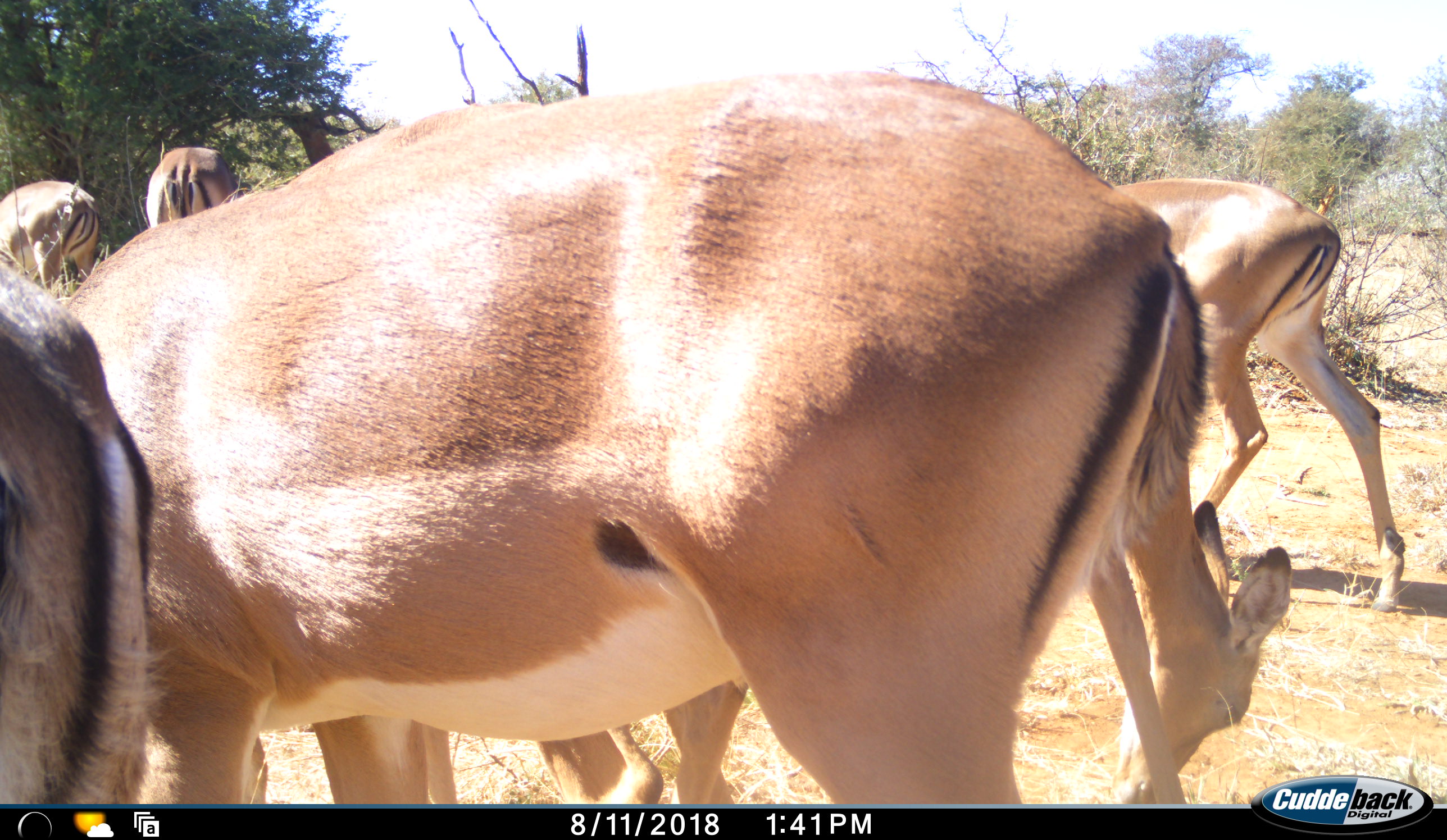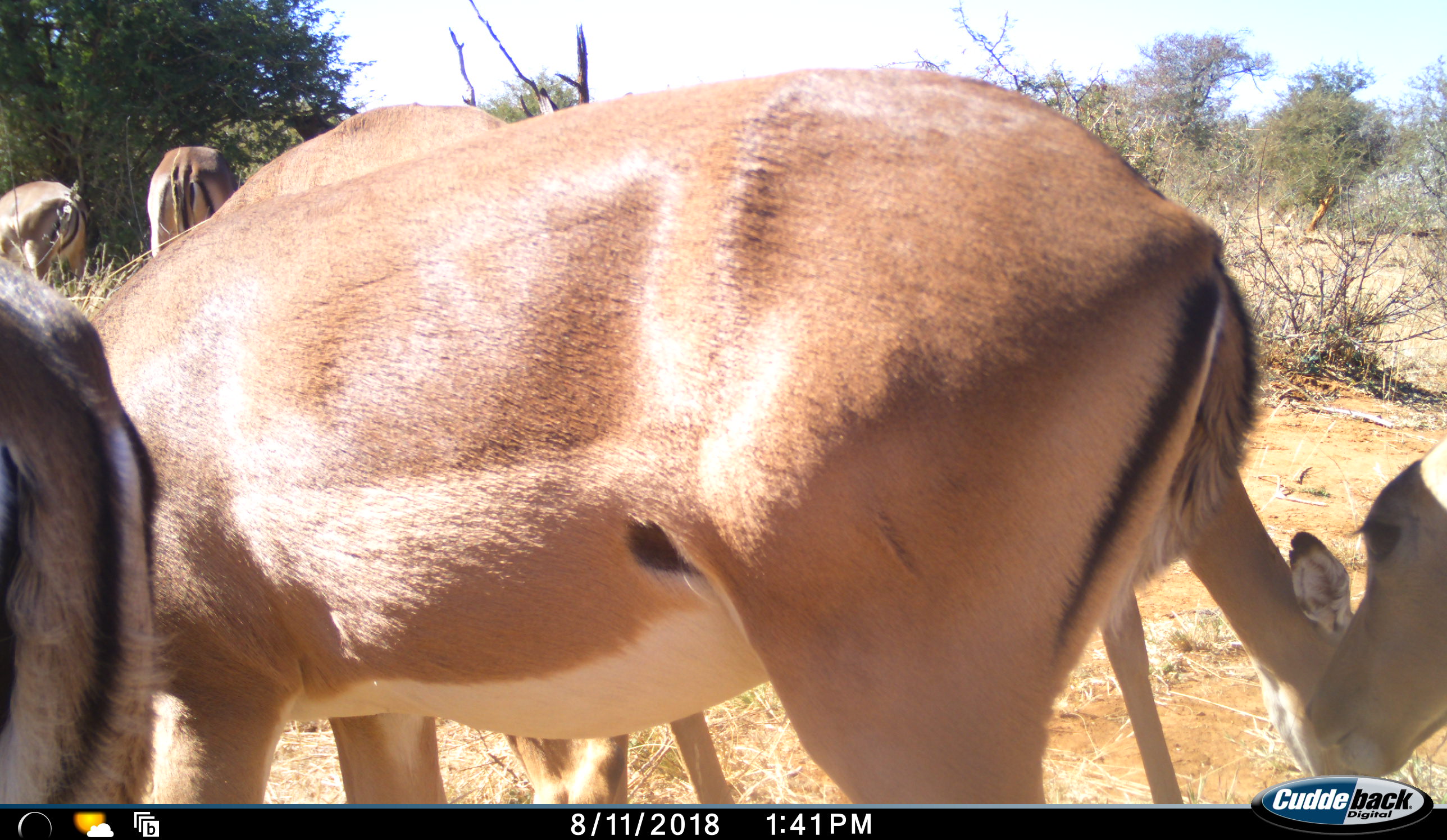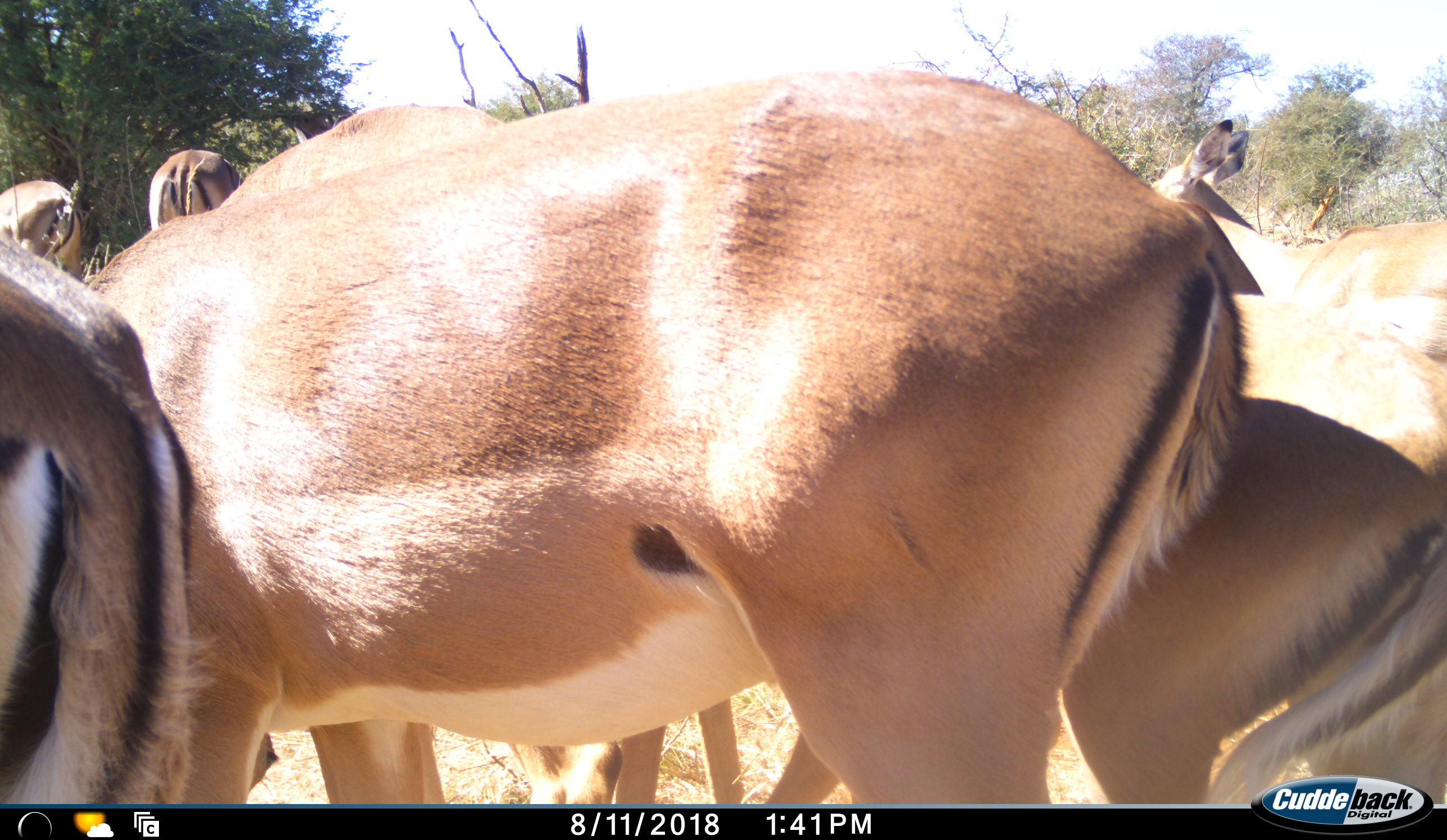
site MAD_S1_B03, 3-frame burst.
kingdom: Animalia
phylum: Chordata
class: Mammalia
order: Artiodactyla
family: Bovidae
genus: Aepyceros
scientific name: Aepyceros melampus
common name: impala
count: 6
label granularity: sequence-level